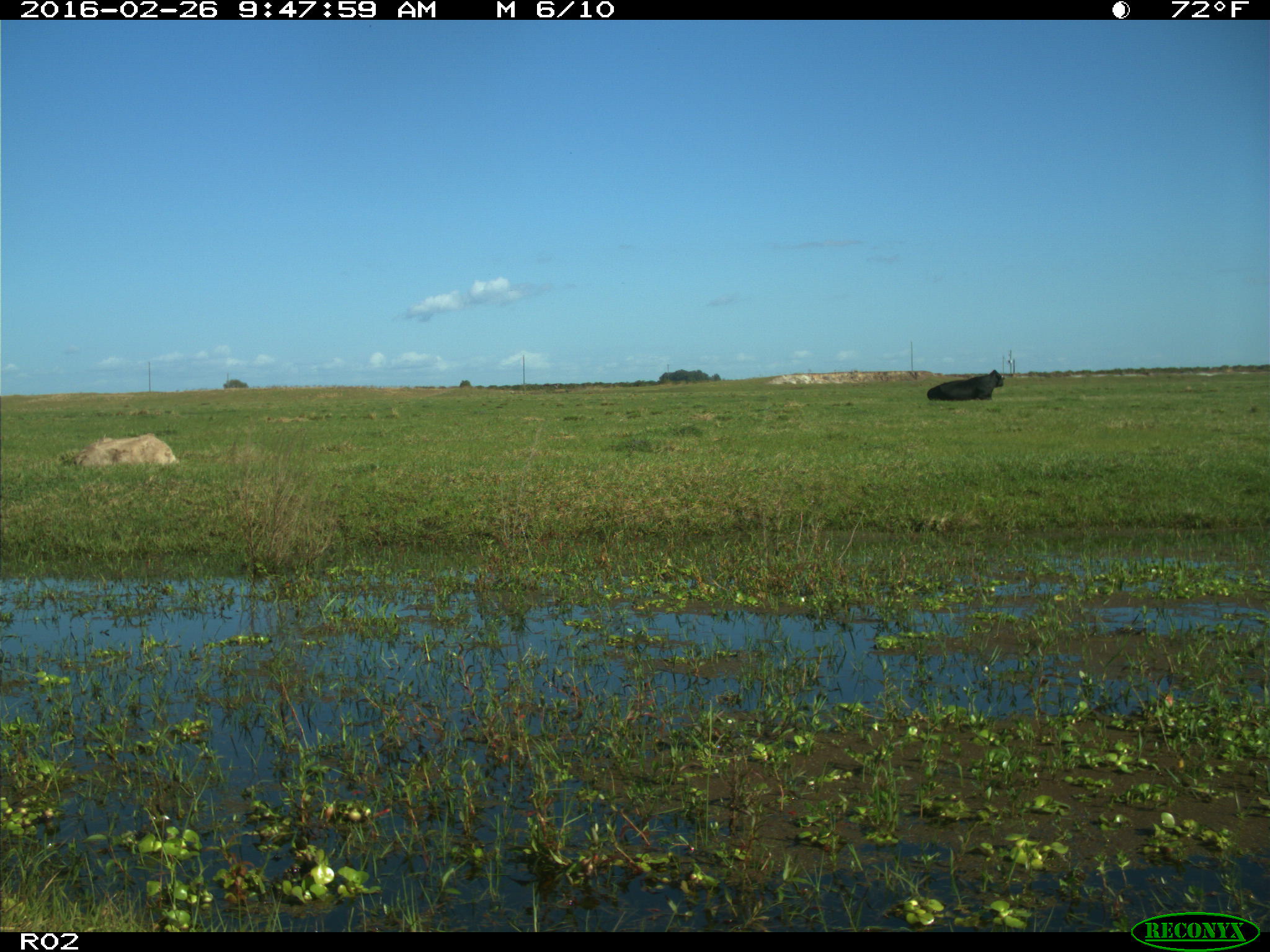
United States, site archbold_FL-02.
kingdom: Animalia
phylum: Chordata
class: Mammalia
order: Artiodactyla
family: Bovidae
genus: Bos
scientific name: Bos taurus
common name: domestic cow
Bos taurus (domestic cow).